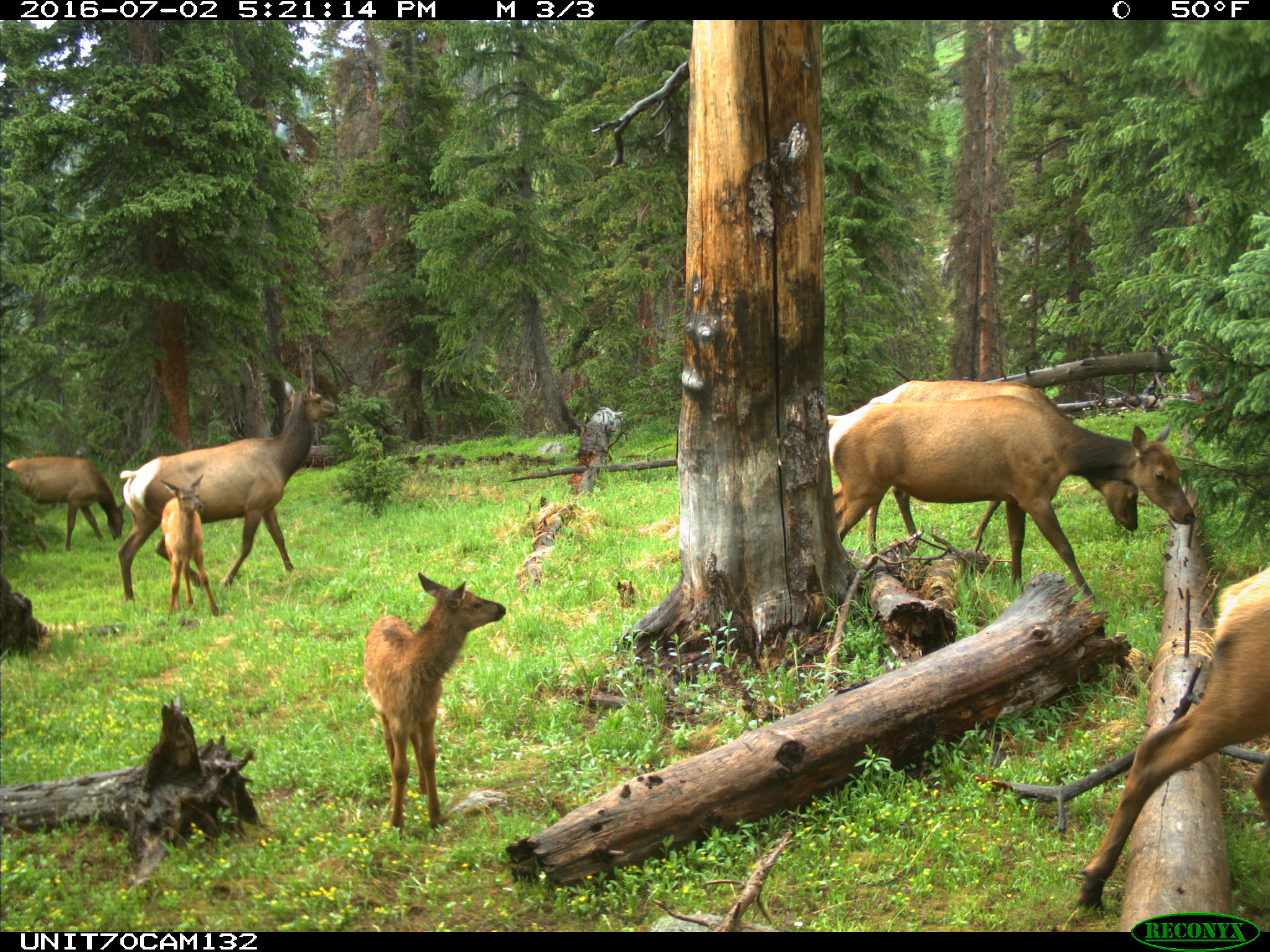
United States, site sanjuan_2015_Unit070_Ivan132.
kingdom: Animalia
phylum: Chordata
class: Mammalia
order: Artiodactyla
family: Cervidae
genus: Cervus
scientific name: Cervus elaphus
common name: red deer